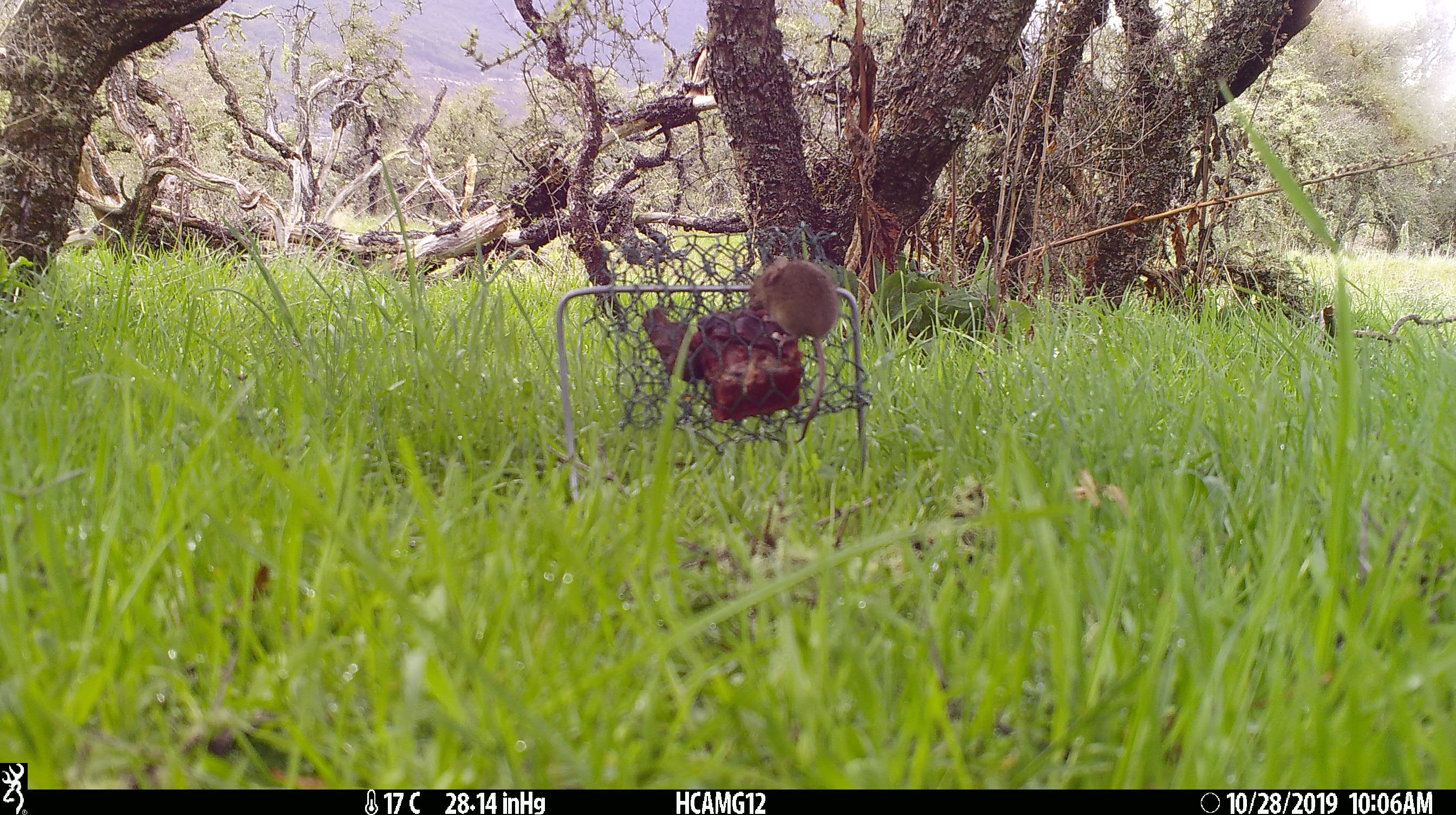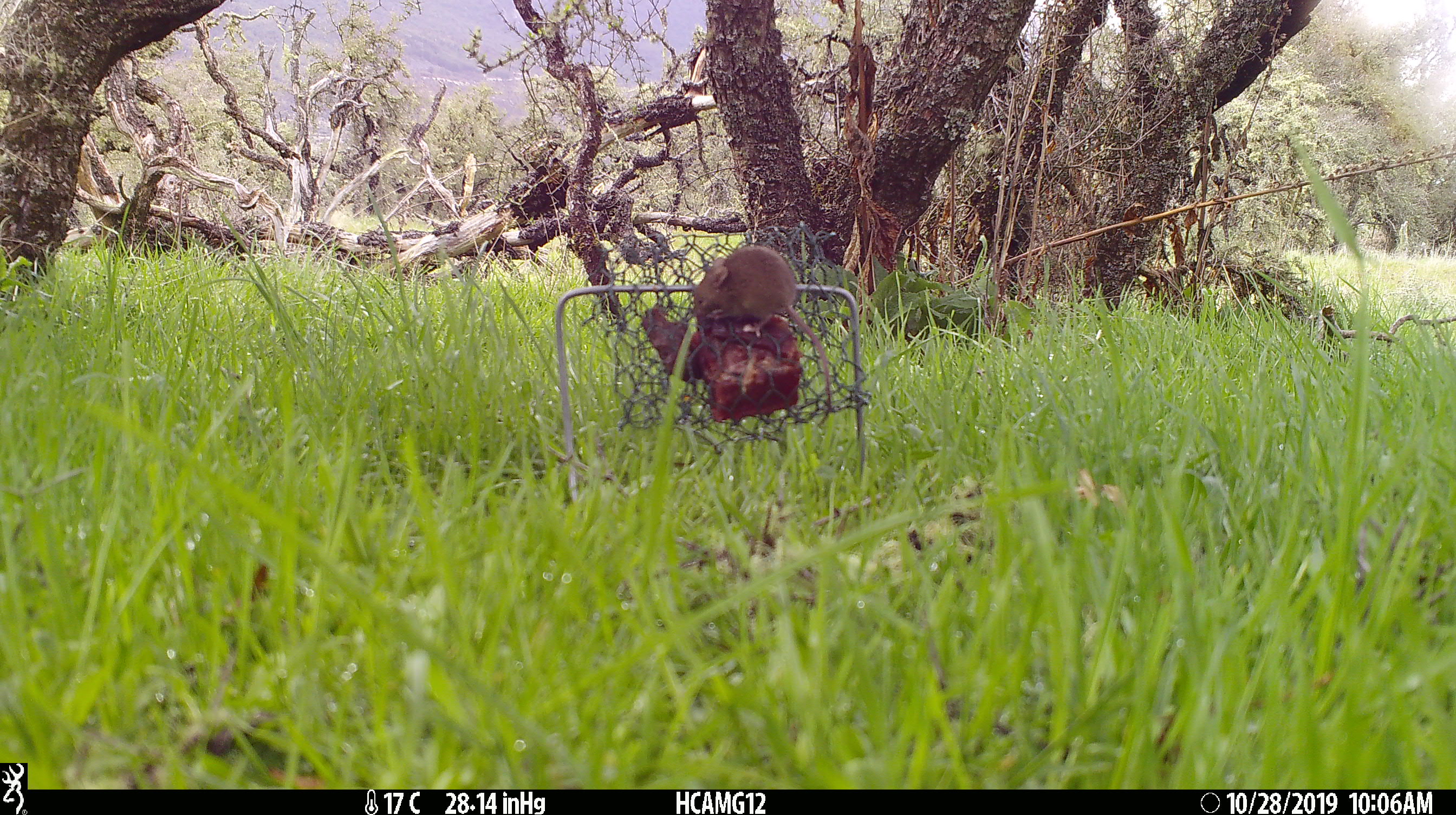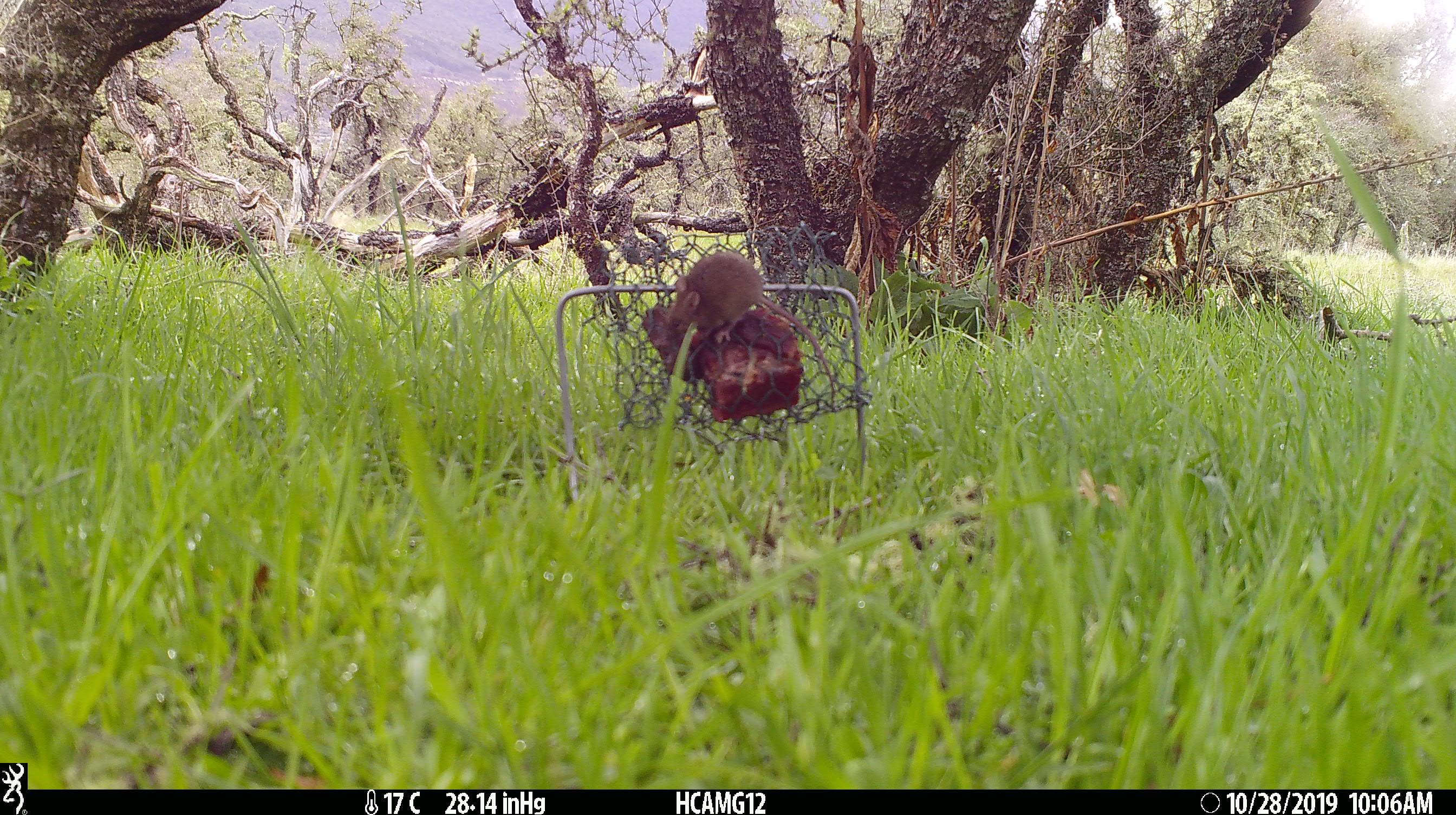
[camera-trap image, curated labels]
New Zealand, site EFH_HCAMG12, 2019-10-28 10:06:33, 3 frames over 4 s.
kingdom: Animalia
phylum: Chordata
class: Mammalia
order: Rodentia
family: Muridae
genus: Mus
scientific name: Mus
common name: mouse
Mouse (Mus).